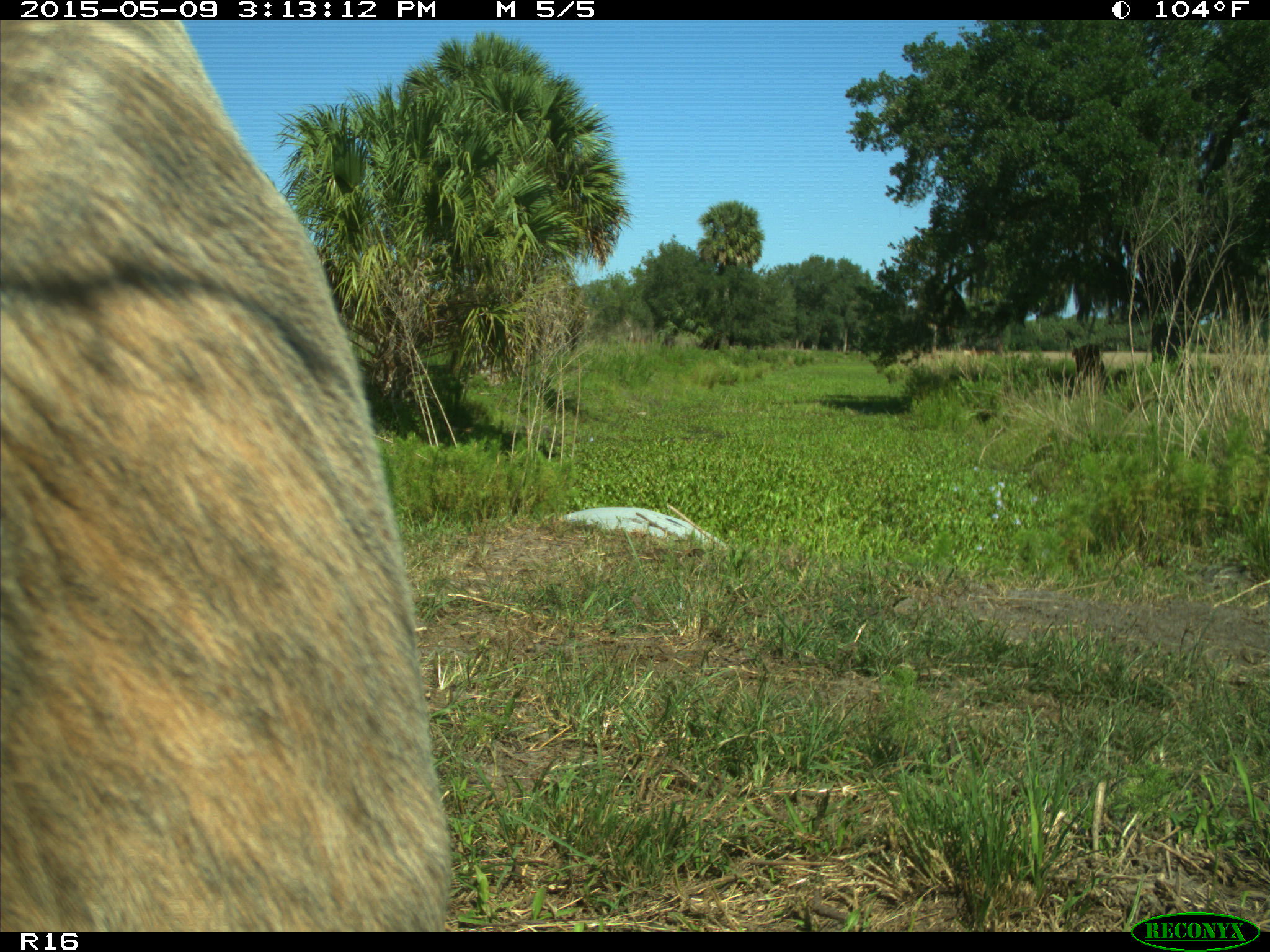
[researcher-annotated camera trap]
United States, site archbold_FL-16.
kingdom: Animalia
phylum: Chordata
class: Mammalia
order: Artiodactyla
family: Bovidae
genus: Bos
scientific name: Bos taurus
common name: domestic cow